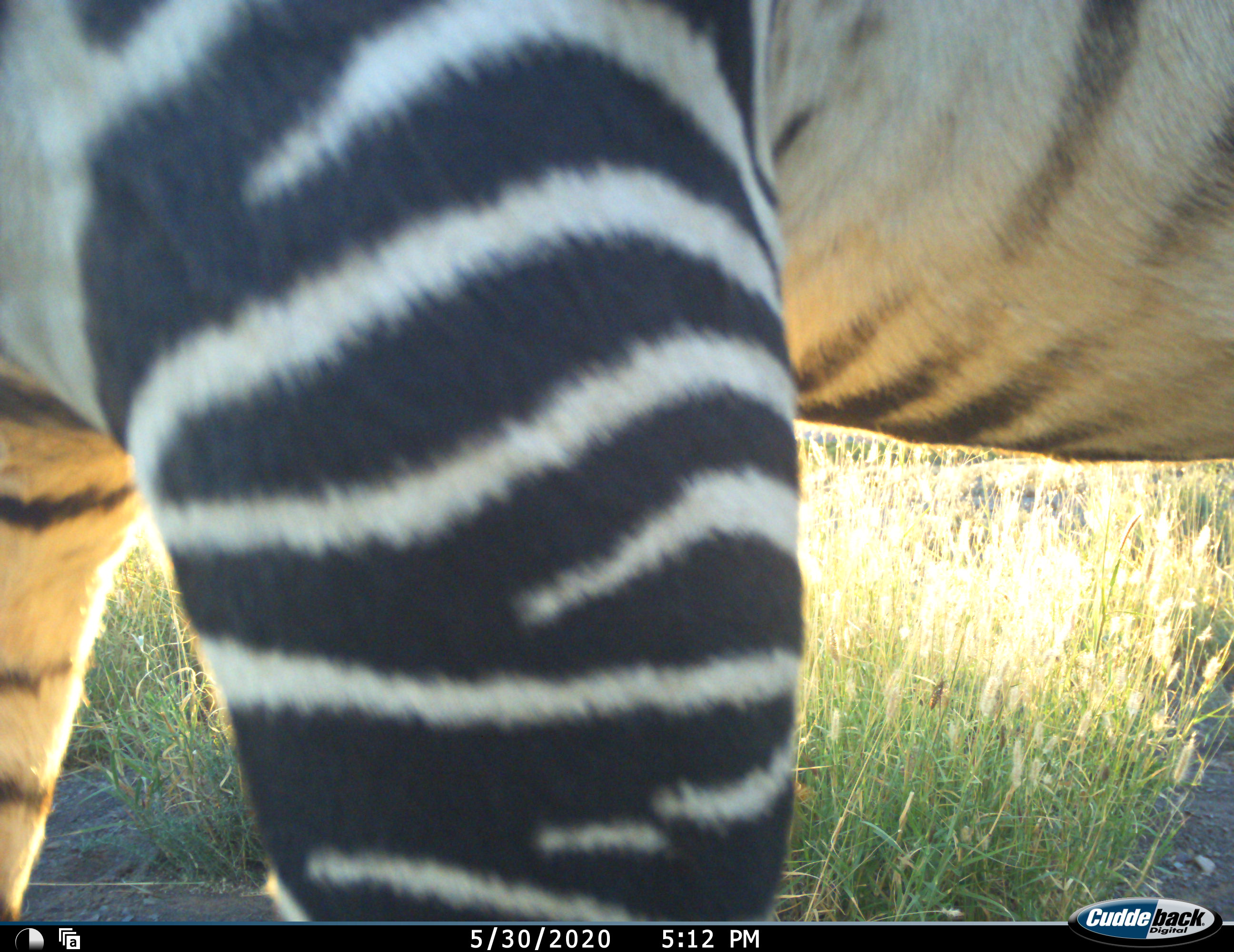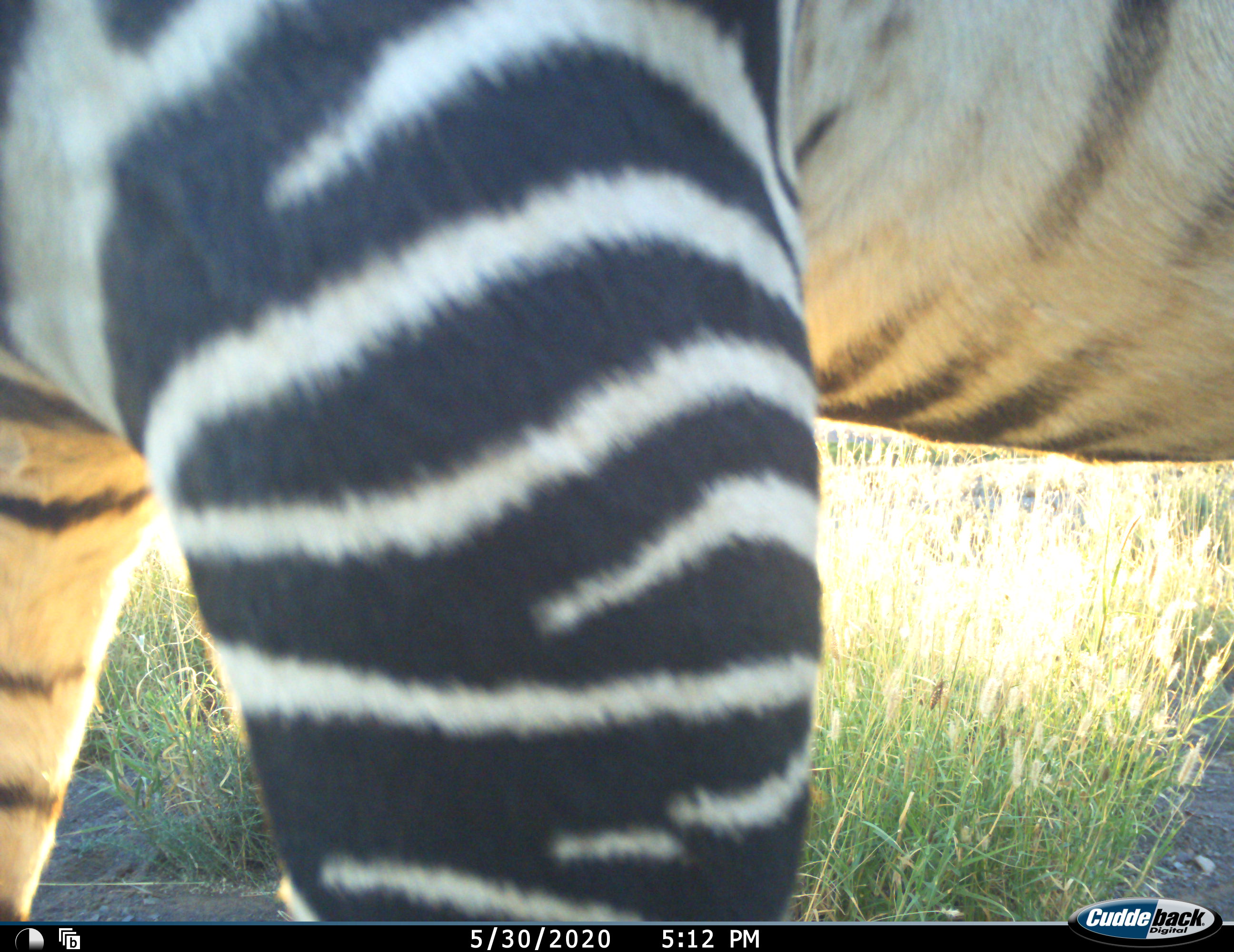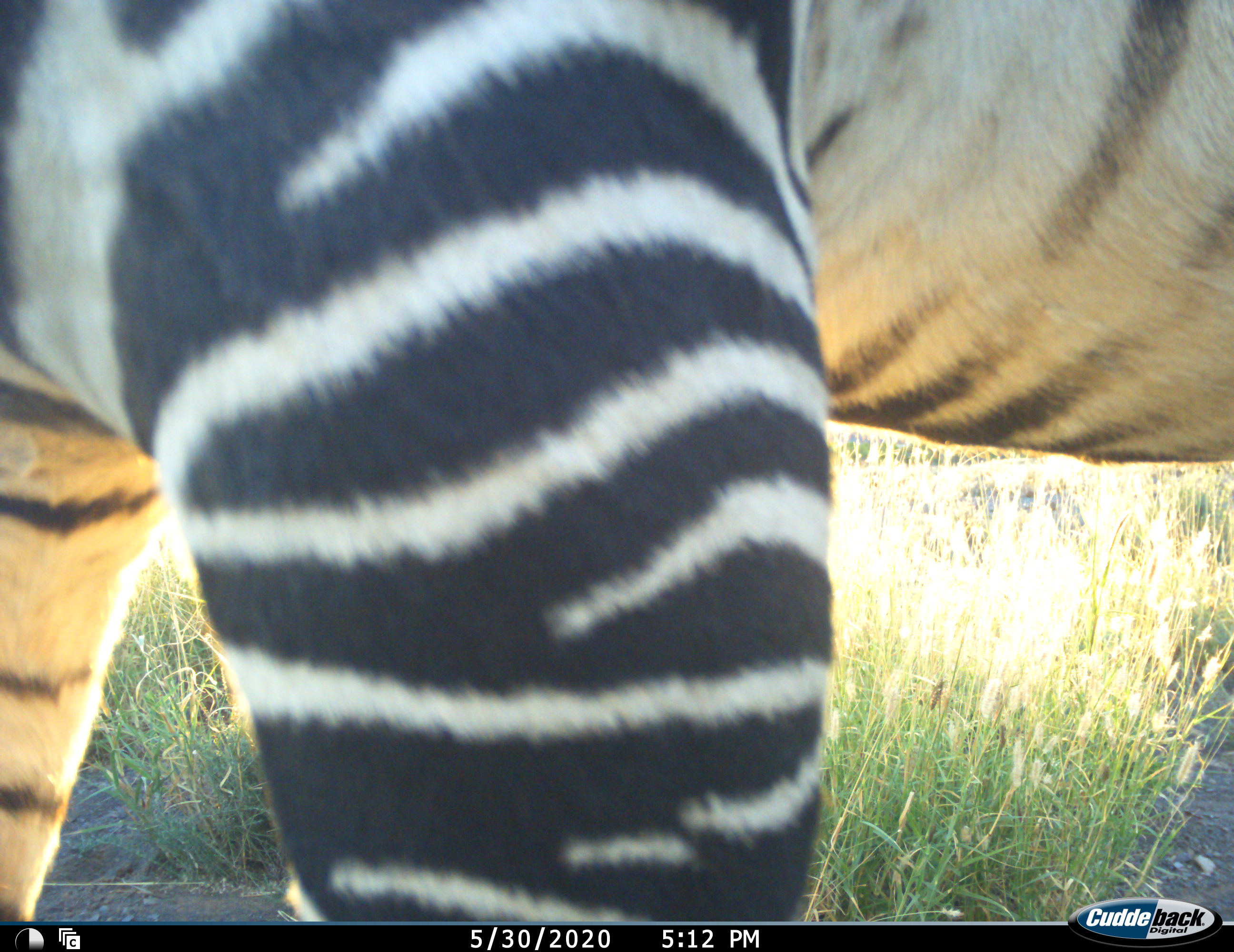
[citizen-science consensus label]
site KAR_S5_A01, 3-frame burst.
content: unidentified animal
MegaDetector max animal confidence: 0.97